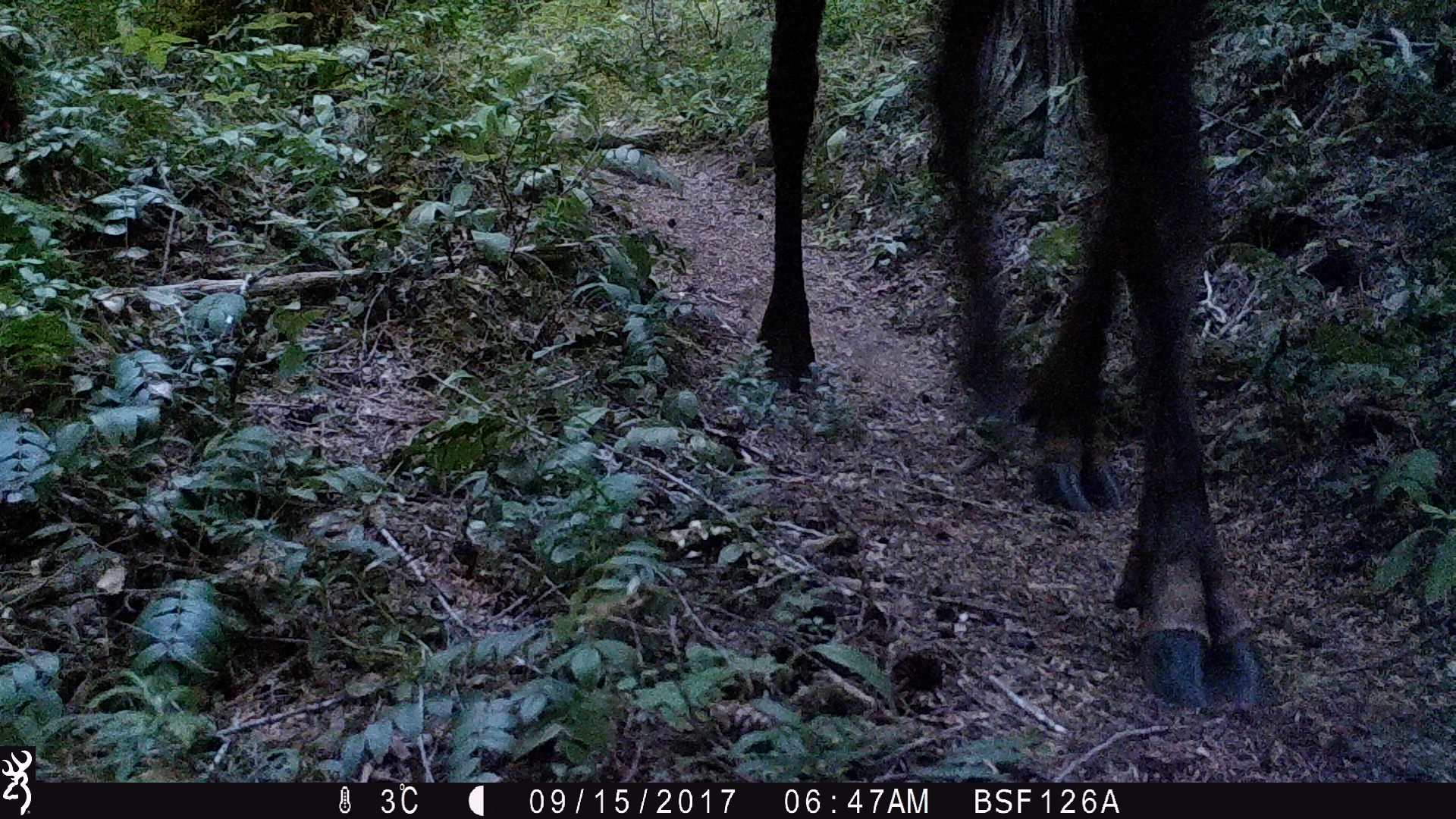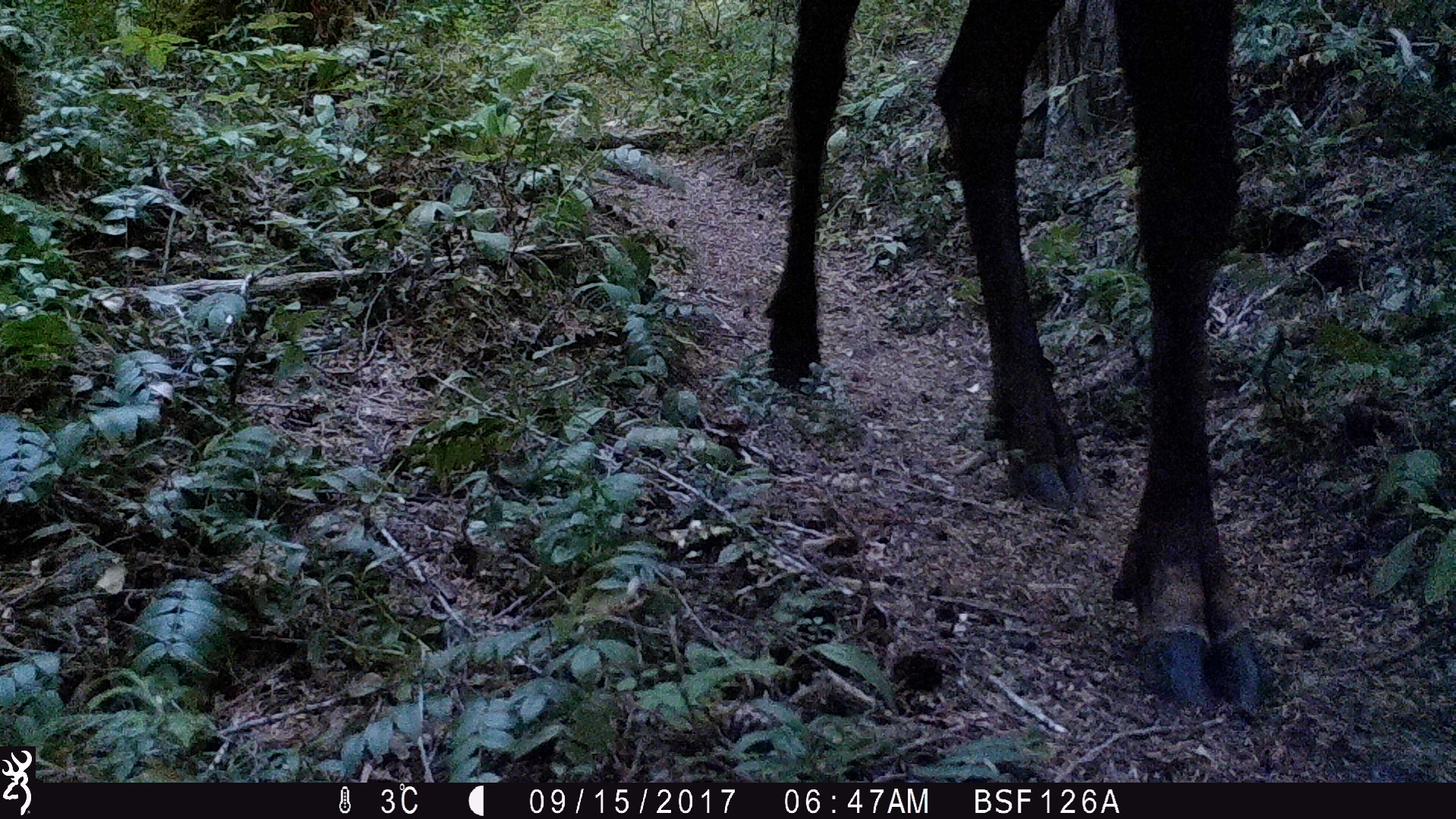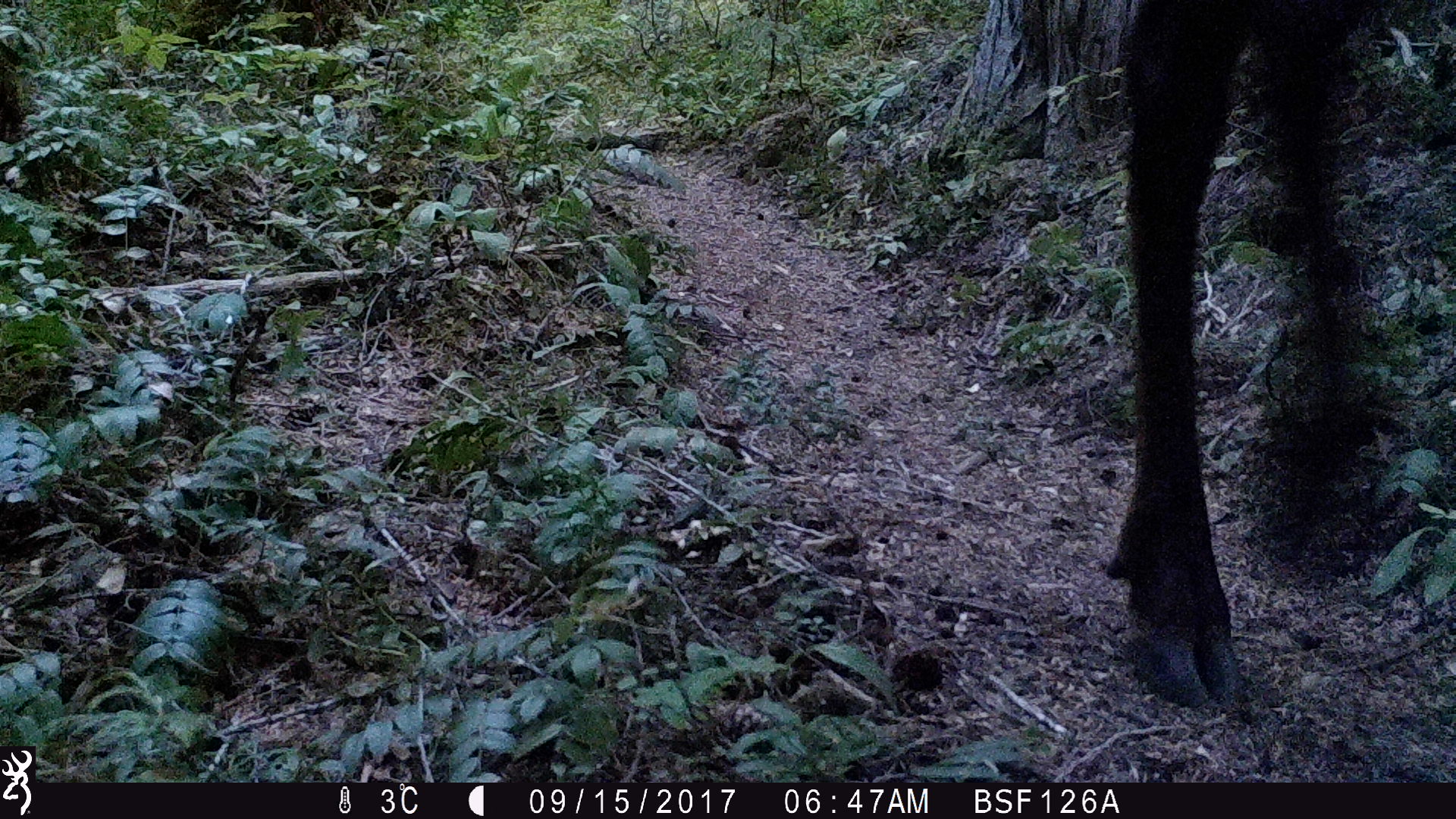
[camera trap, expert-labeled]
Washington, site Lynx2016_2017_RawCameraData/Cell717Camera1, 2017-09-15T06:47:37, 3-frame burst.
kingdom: Animalia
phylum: Chordata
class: Mammalia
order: Artiodactyla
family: Cervidae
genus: Alces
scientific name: Alces alces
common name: moose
Alces alces (moose). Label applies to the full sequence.